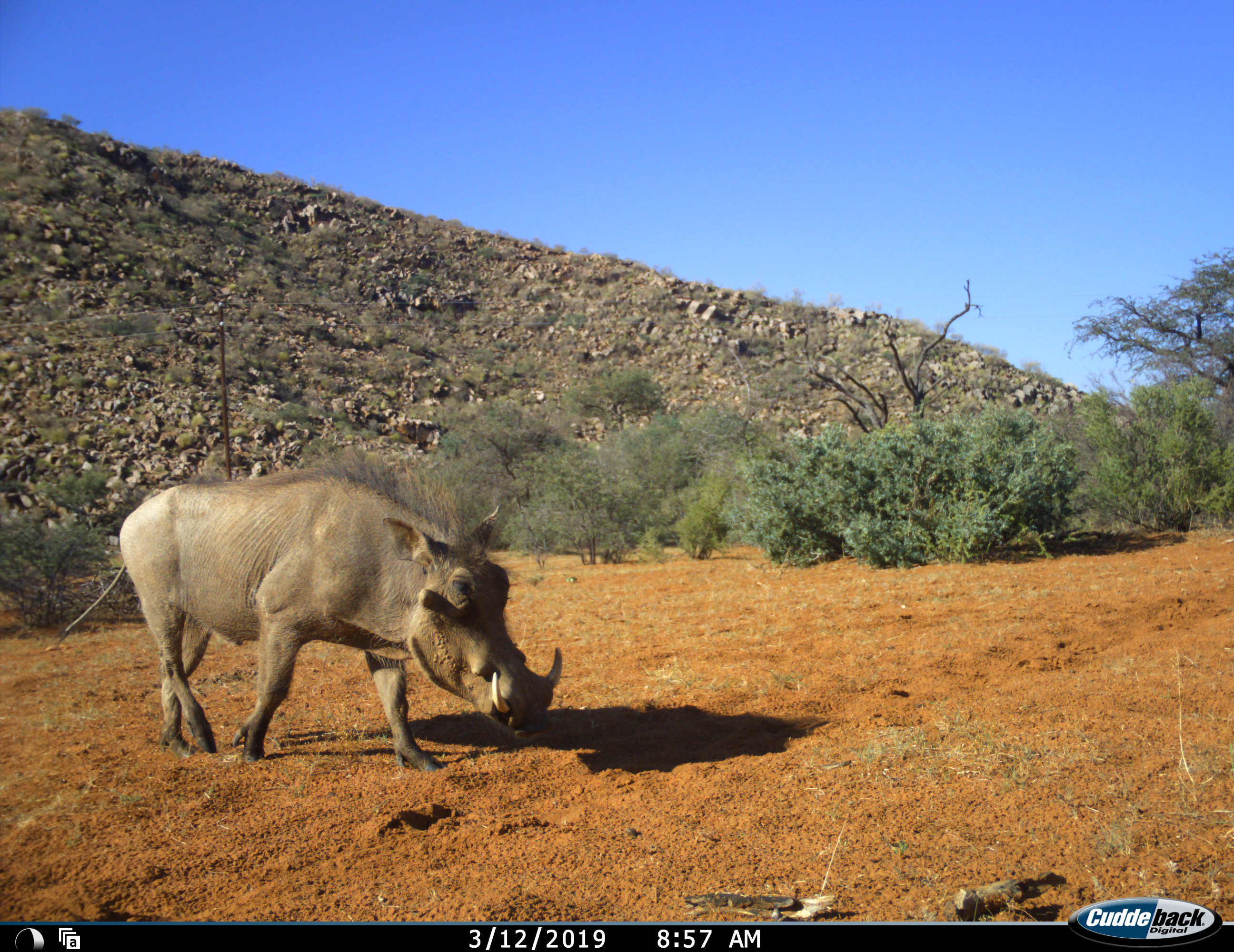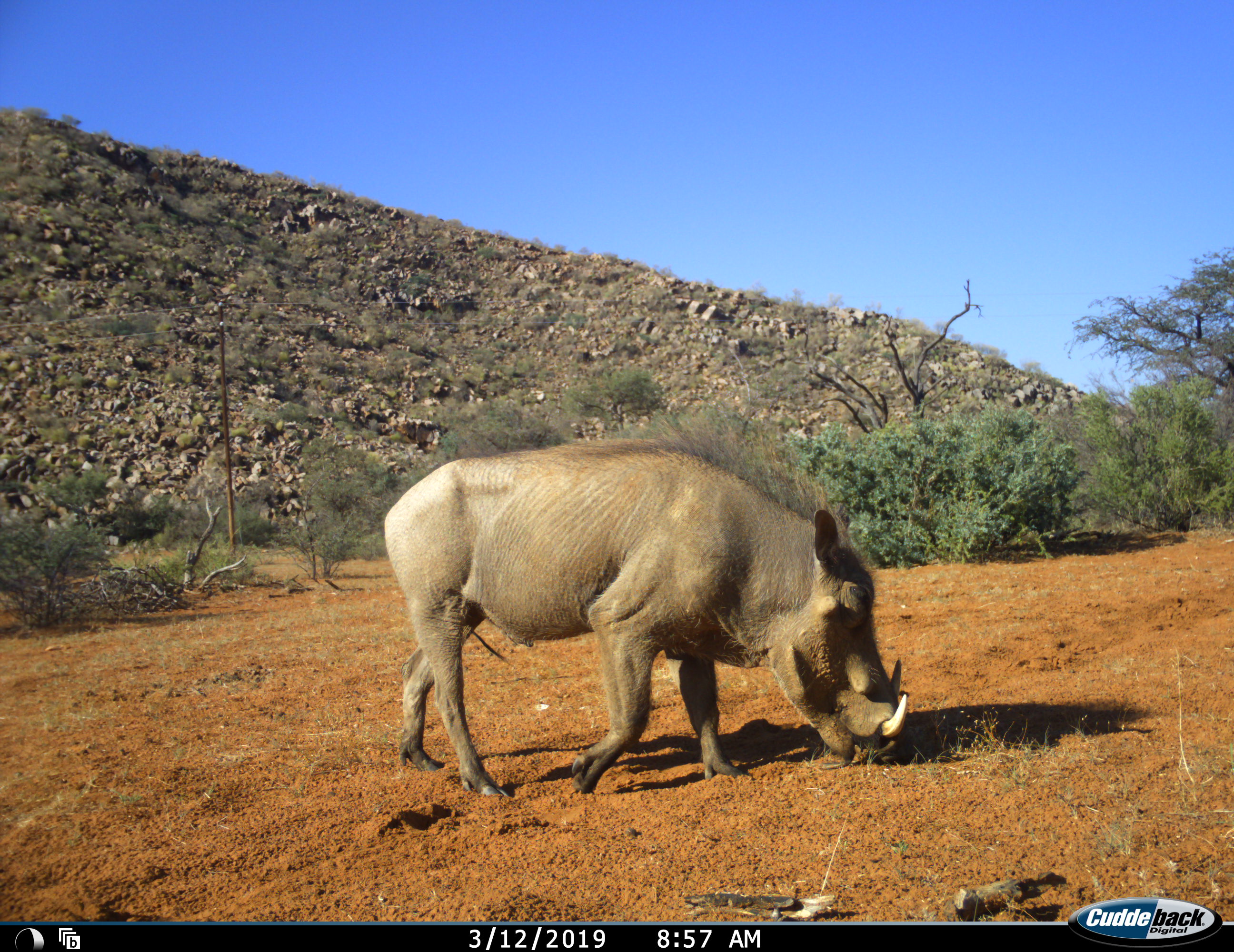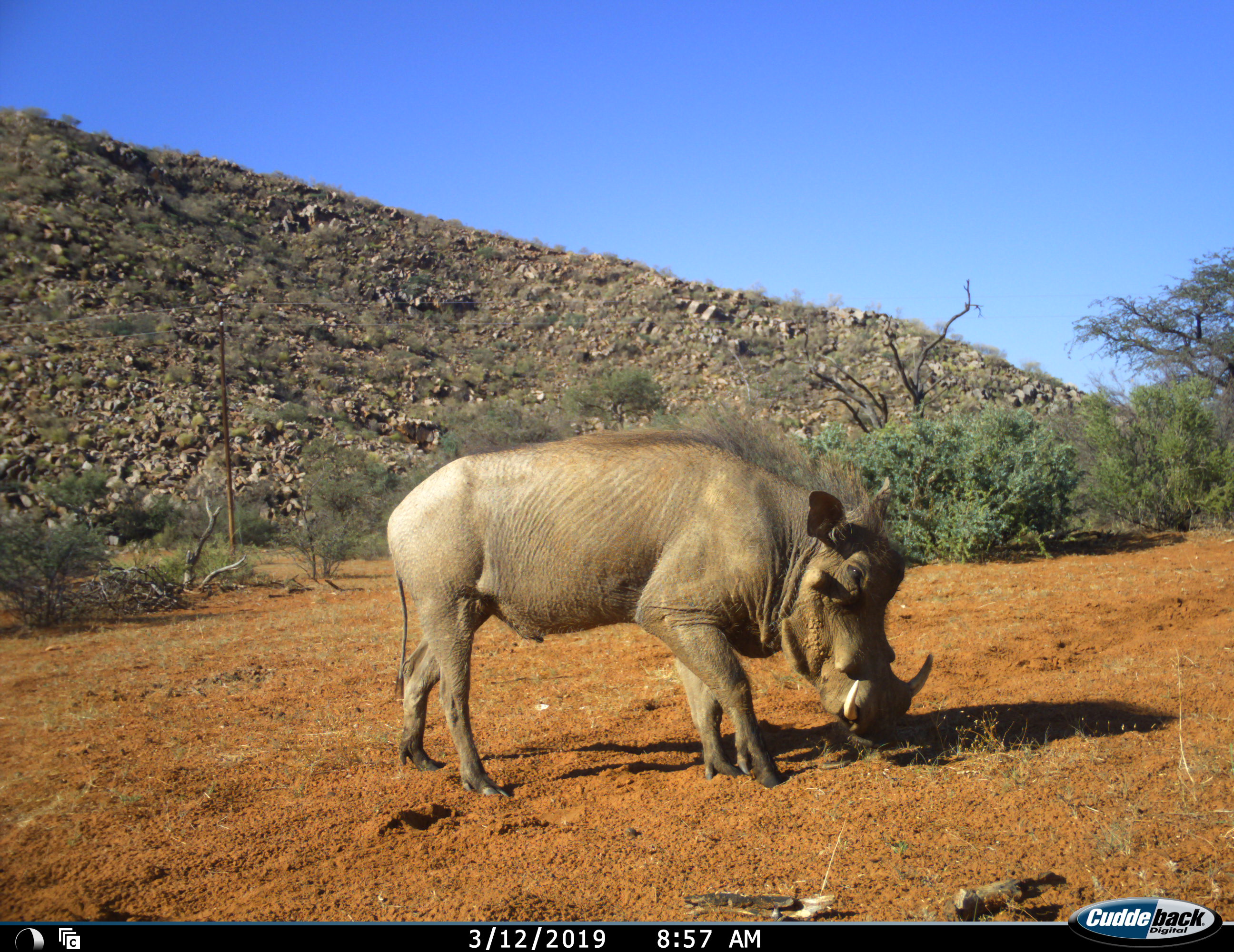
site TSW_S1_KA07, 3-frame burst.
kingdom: Animalia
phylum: Chordata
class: Mammalia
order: Artiodactyla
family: Suidae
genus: Phacochoerus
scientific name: Phacochoerus africanus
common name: warthog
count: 1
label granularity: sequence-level